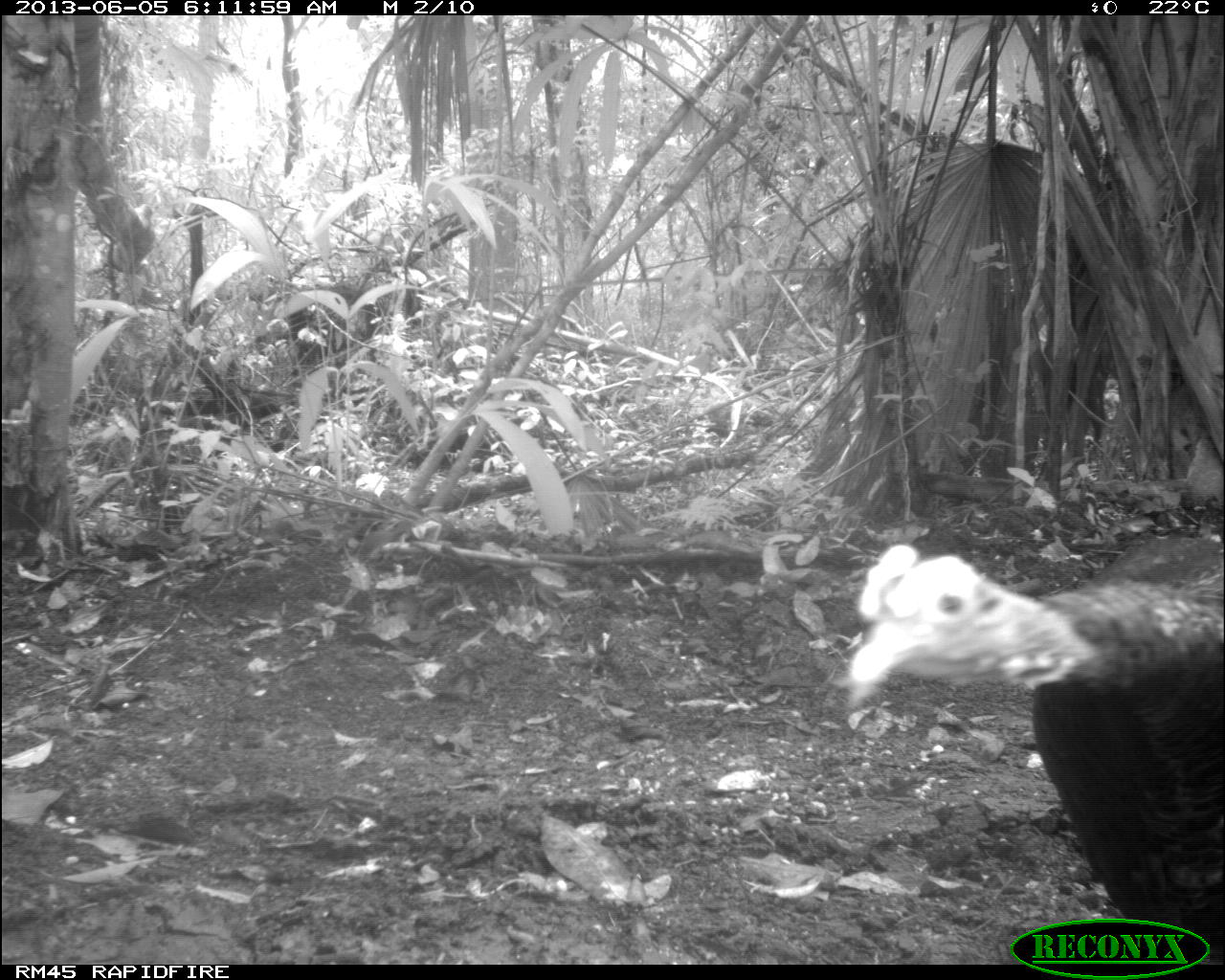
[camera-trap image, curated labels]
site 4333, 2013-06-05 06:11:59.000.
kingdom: Animalia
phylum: Chordata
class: Aves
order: Galliformes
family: Phasianidae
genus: Meleagris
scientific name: Meleagris ocellata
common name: ocellated turkey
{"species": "Meleagris ocellata (ocellated turkey)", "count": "1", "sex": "female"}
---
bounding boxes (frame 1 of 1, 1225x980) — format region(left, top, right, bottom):
meleagris ocellata: region(839, 541, 1225, 959)